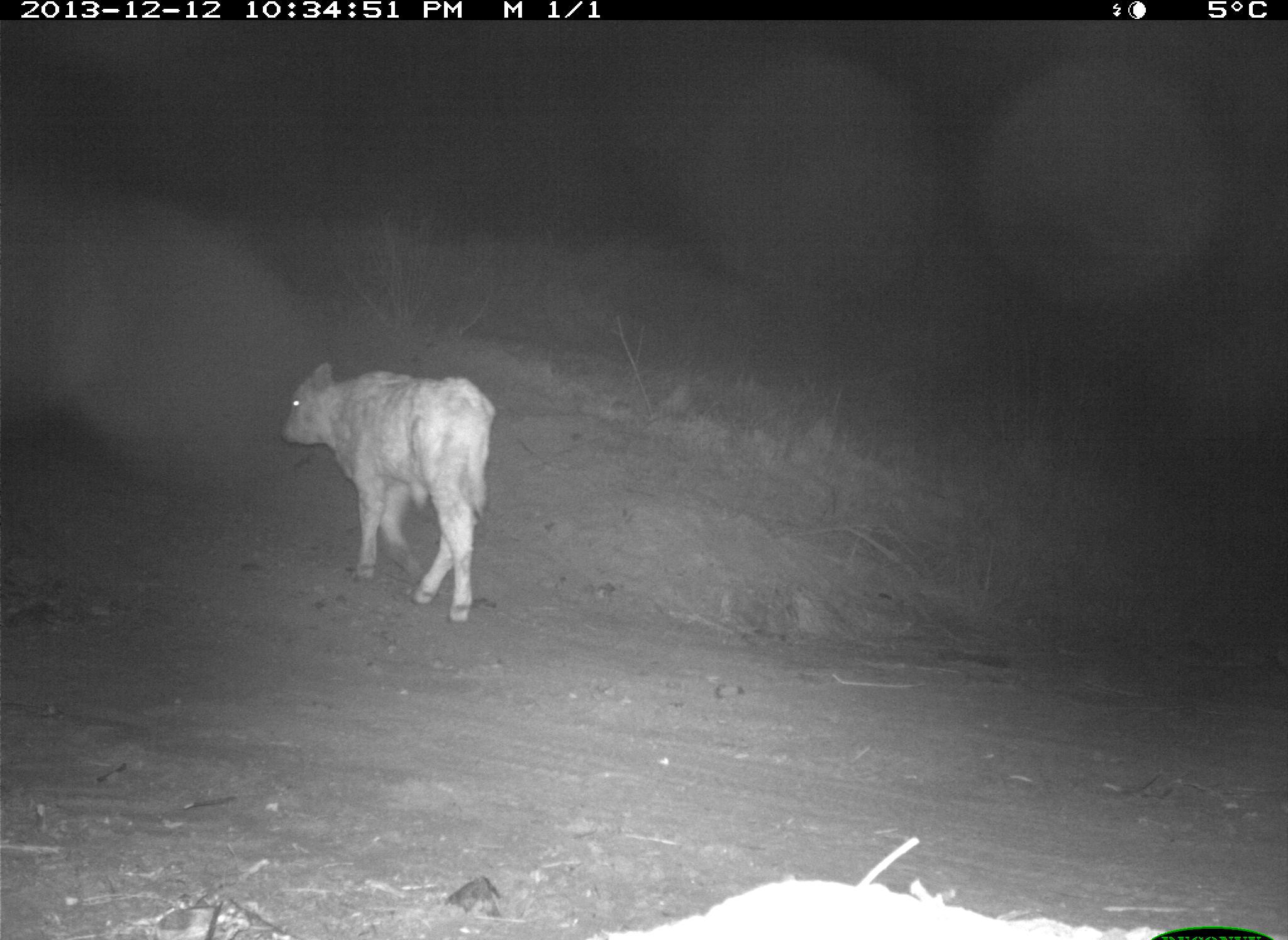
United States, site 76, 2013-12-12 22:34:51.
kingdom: Animalia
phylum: Chordata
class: Mammalia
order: Artiodactyla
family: Bovidae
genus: Bos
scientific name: Bos taurus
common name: cow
Cow (Bos taurus).